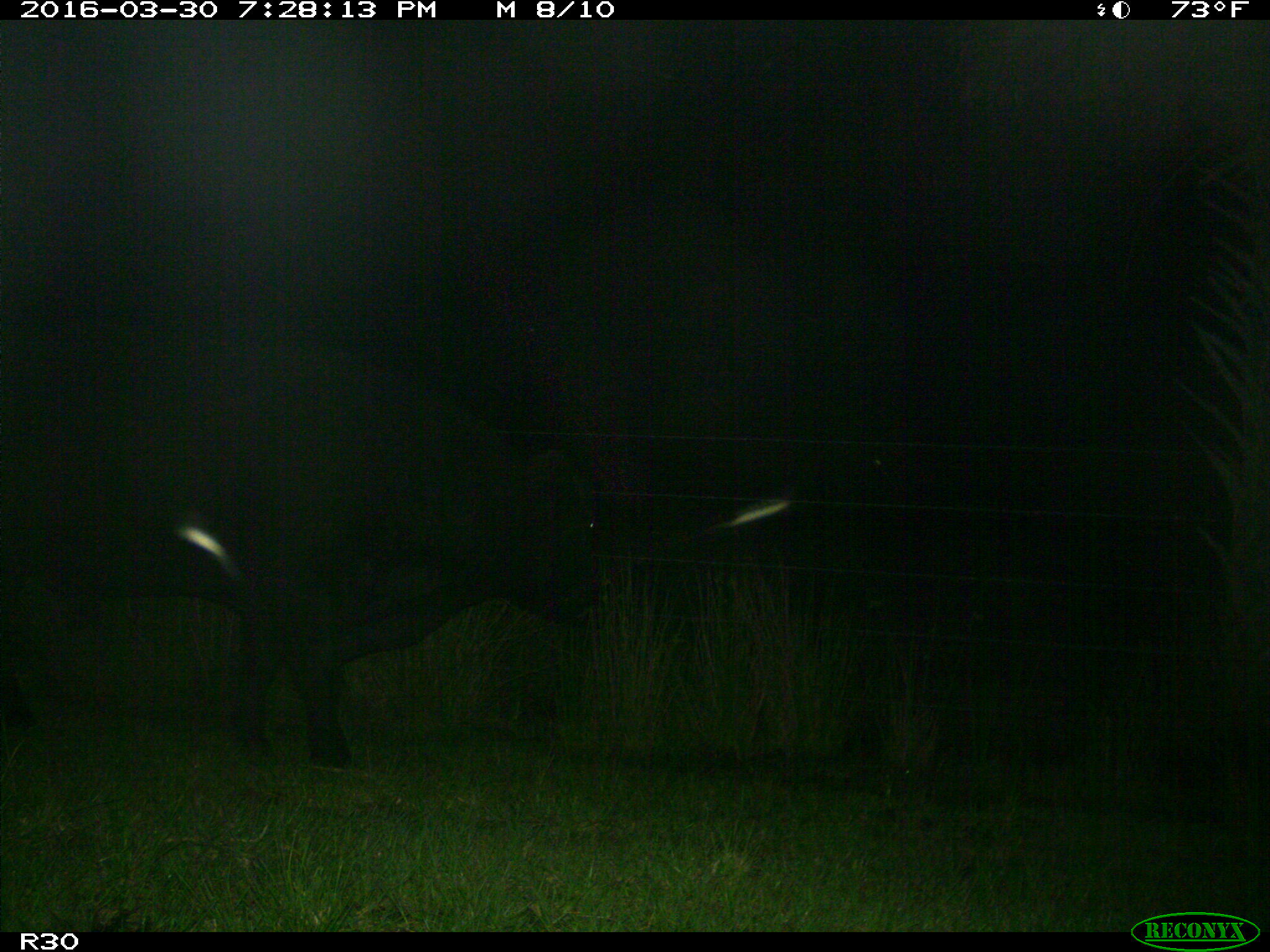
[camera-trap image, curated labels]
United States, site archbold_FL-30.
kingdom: Animalia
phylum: Chordata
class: Mammalia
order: Artiodactyla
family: Bovidae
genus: Bos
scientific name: Bos taurus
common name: domestic cow